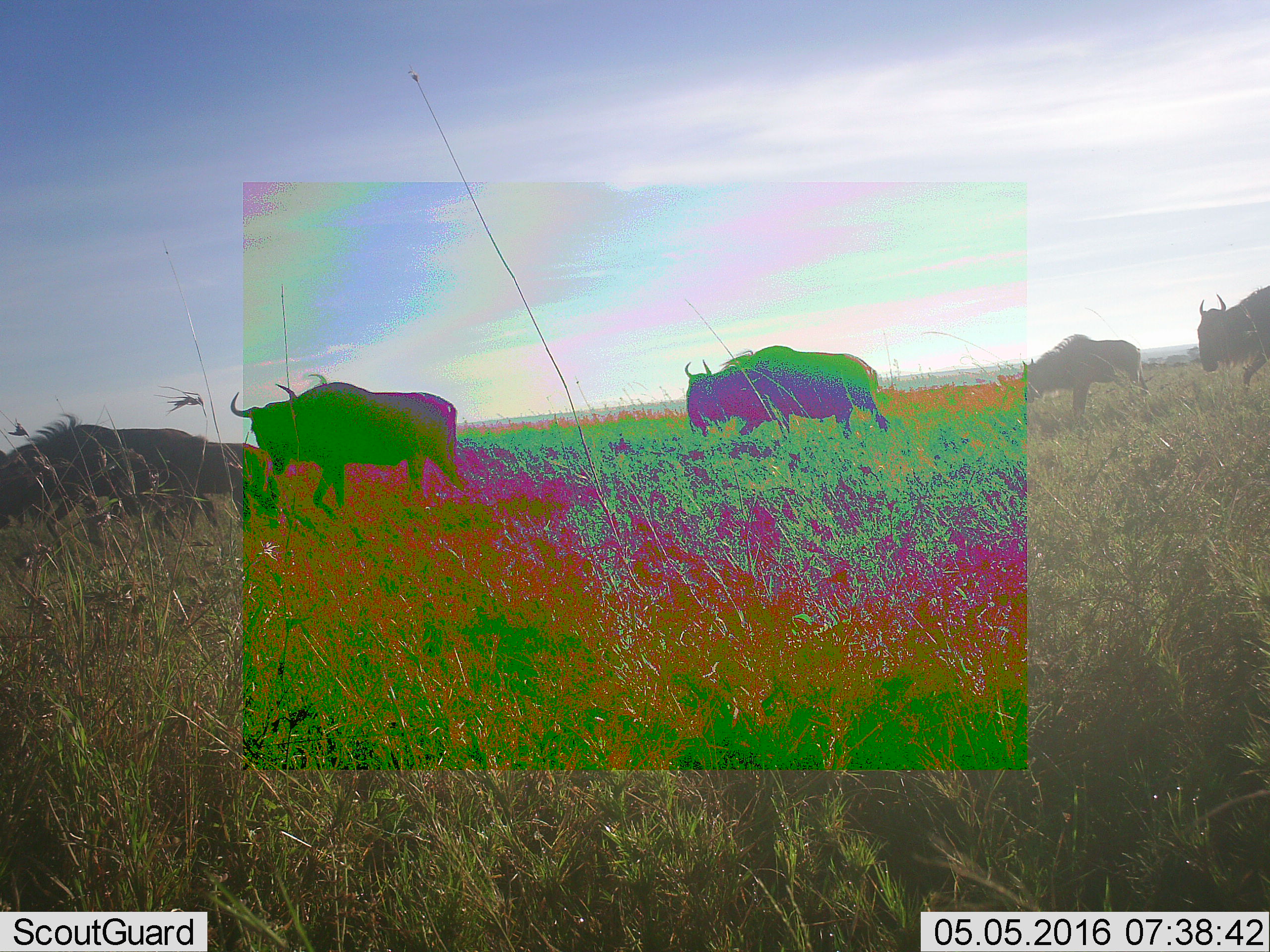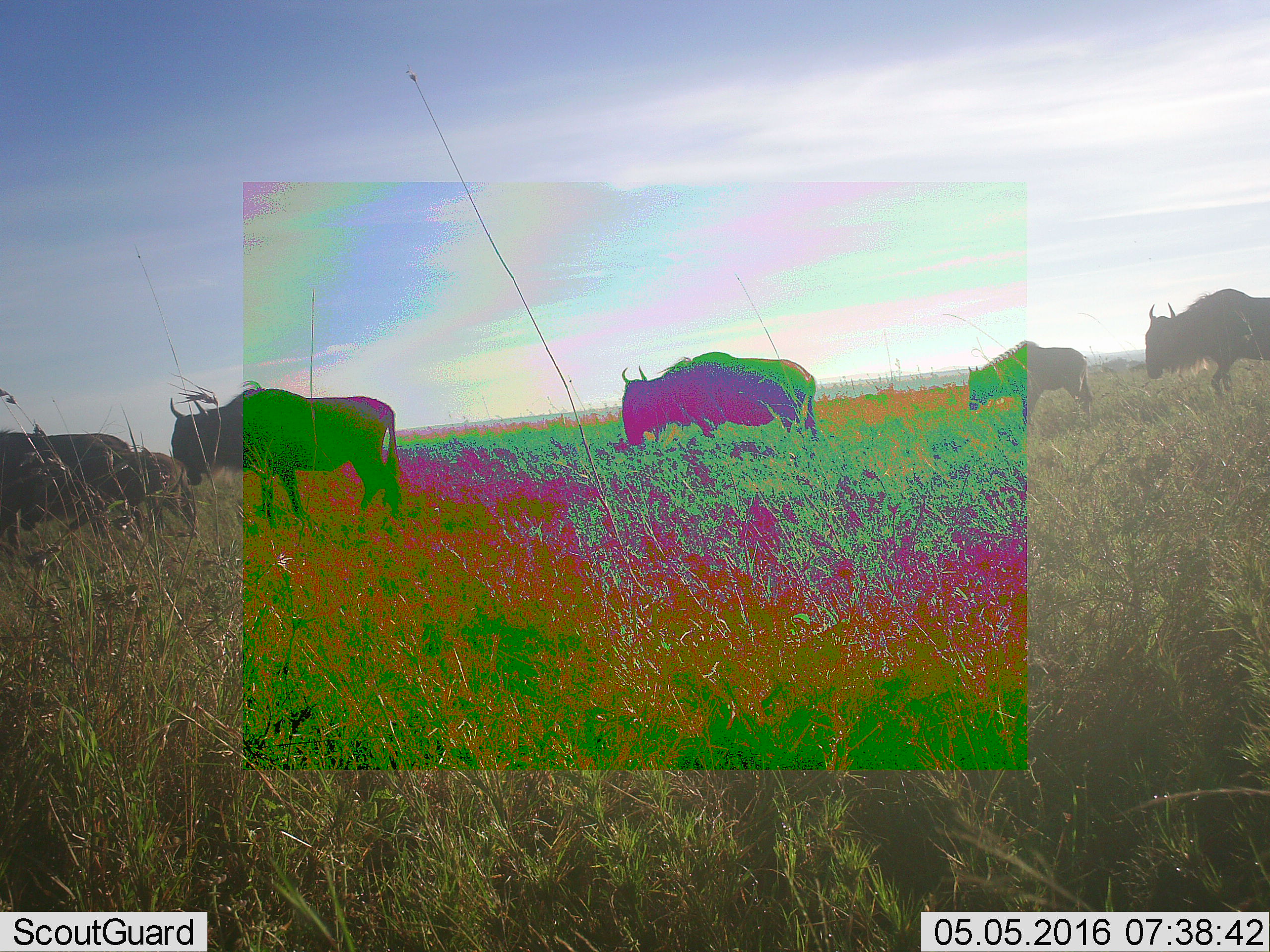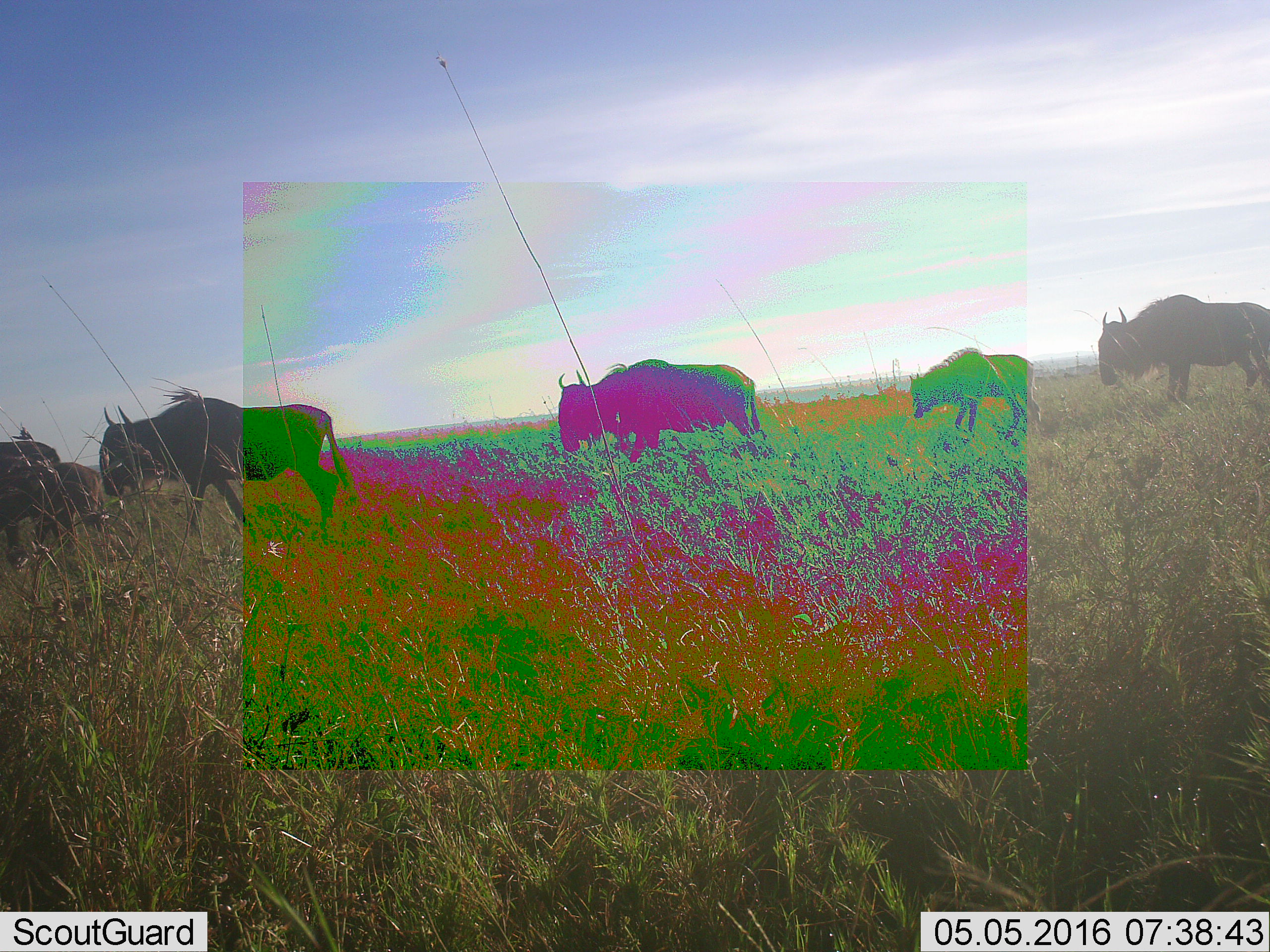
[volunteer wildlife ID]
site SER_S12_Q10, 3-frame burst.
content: unidentified animal